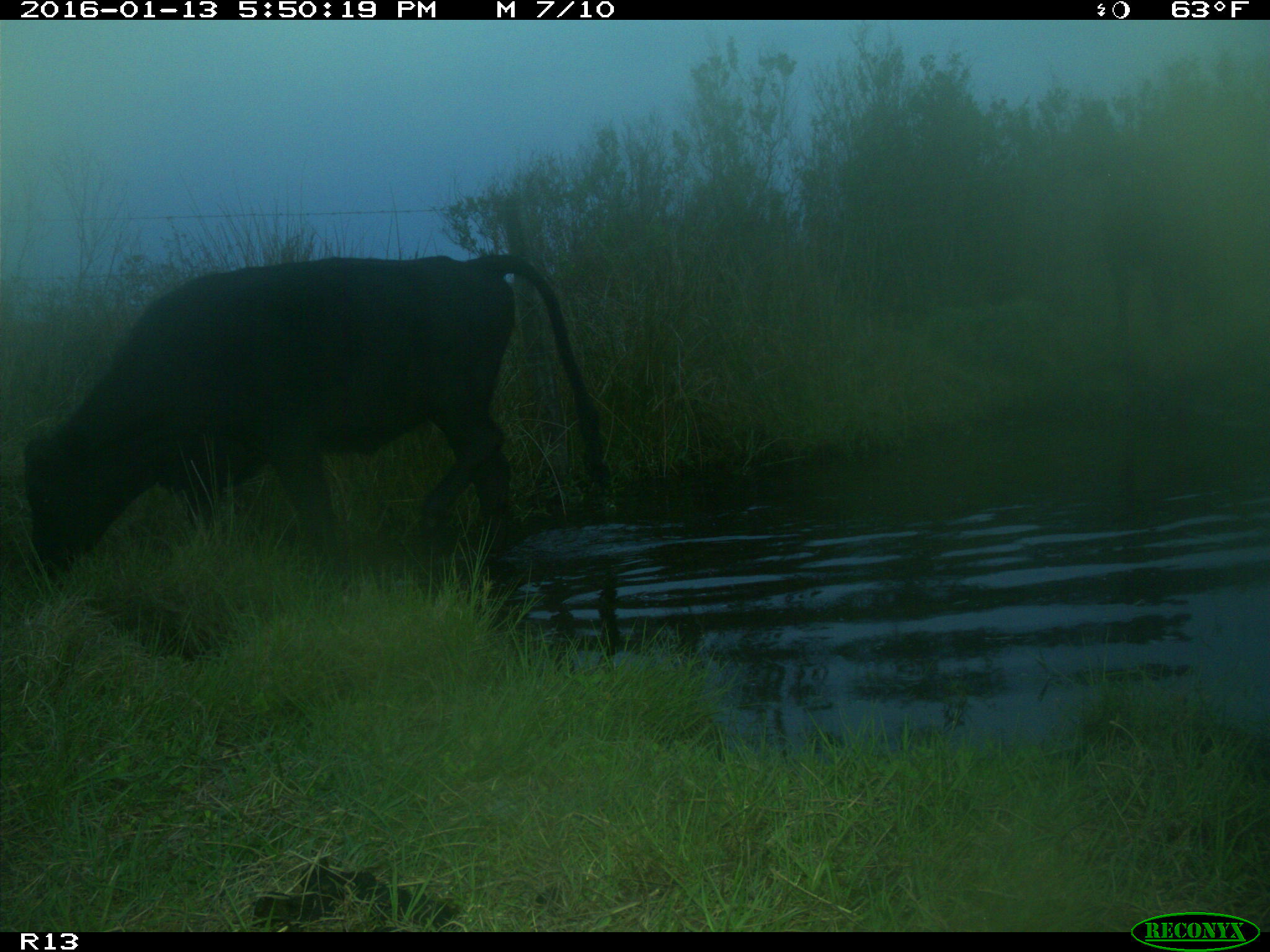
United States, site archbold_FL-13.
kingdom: Animalia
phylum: Chordata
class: Mammalia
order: Artiodactyla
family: Bovidae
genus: Bos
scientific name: Bos taurus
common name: domestic cow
Bos taurus (domestic cow).